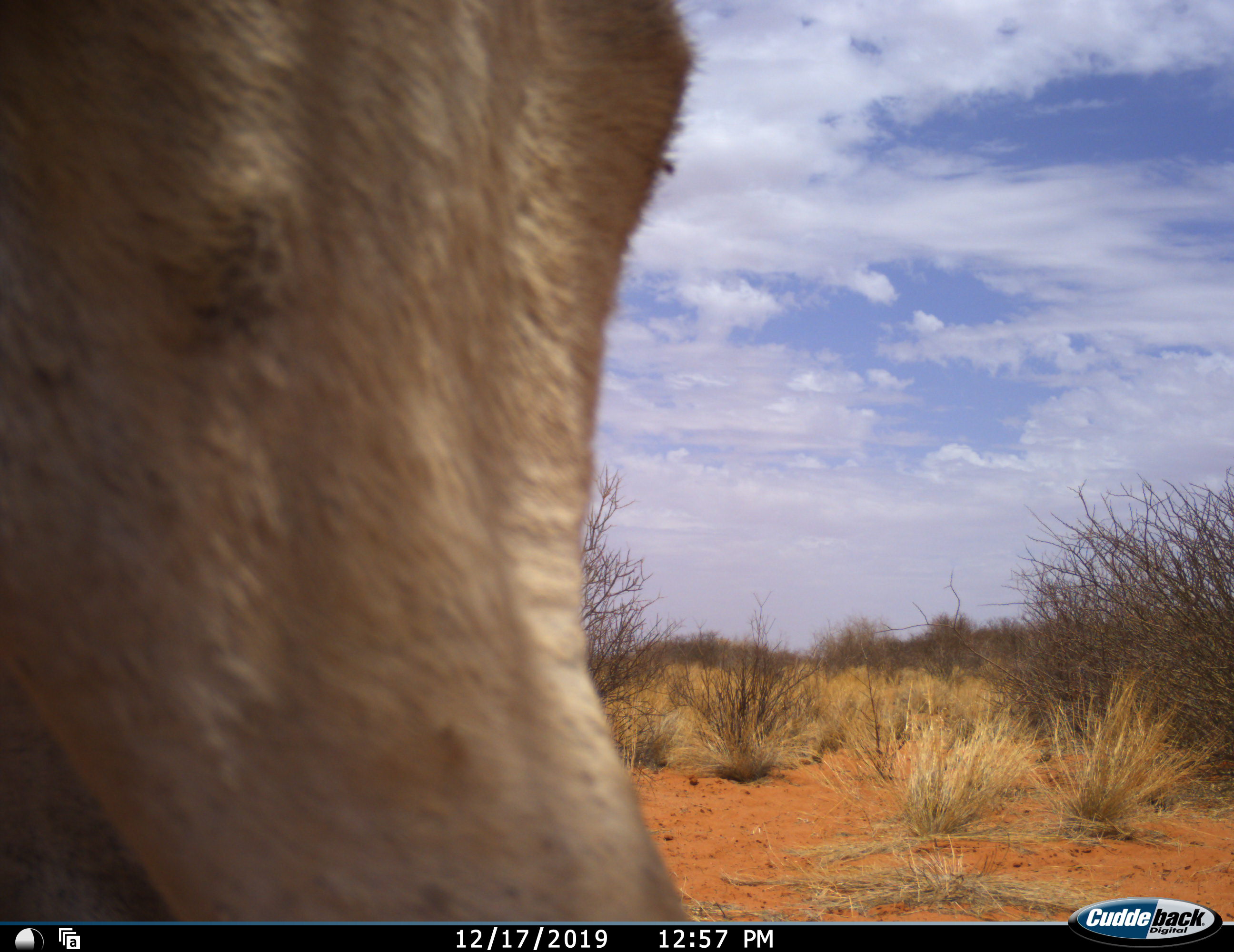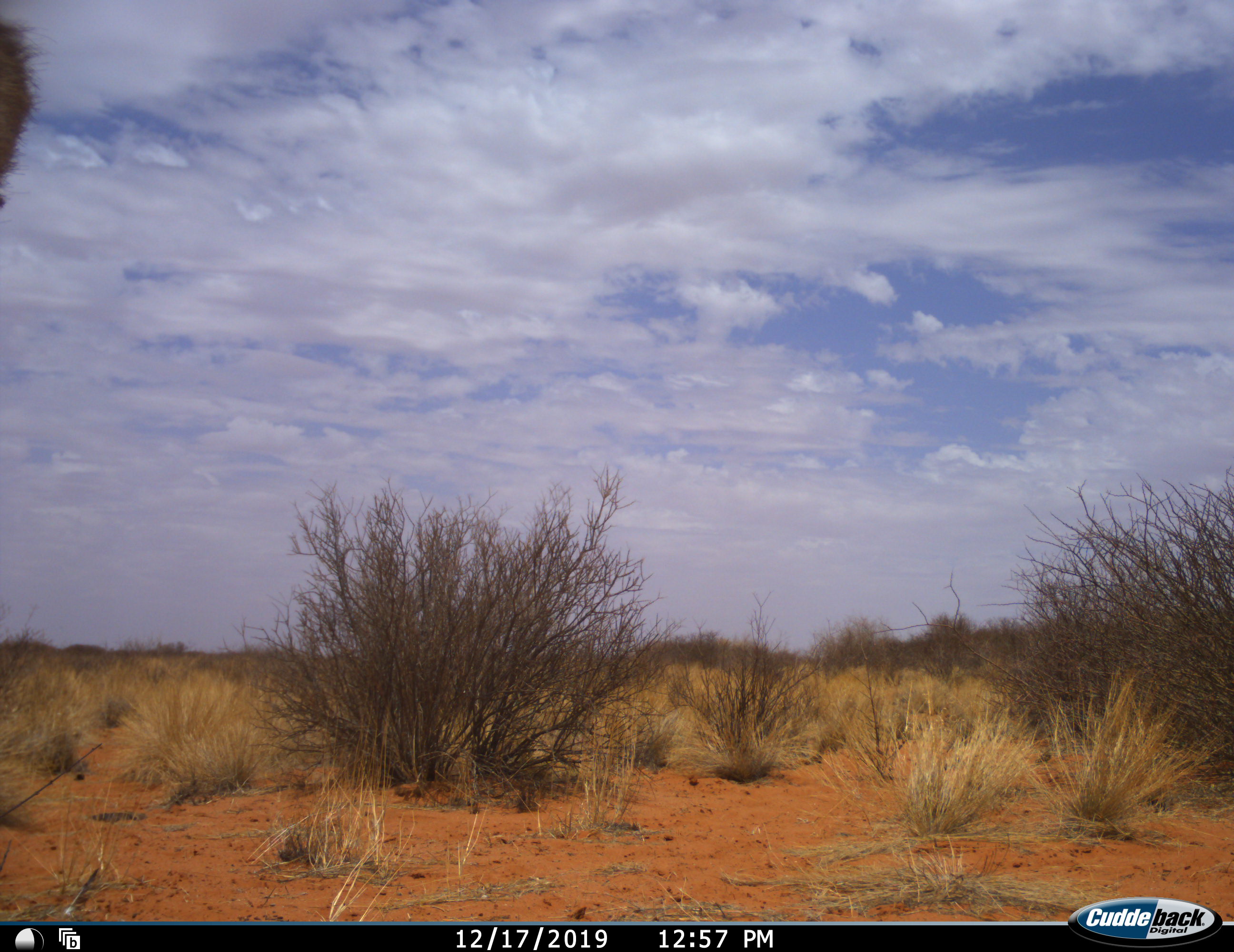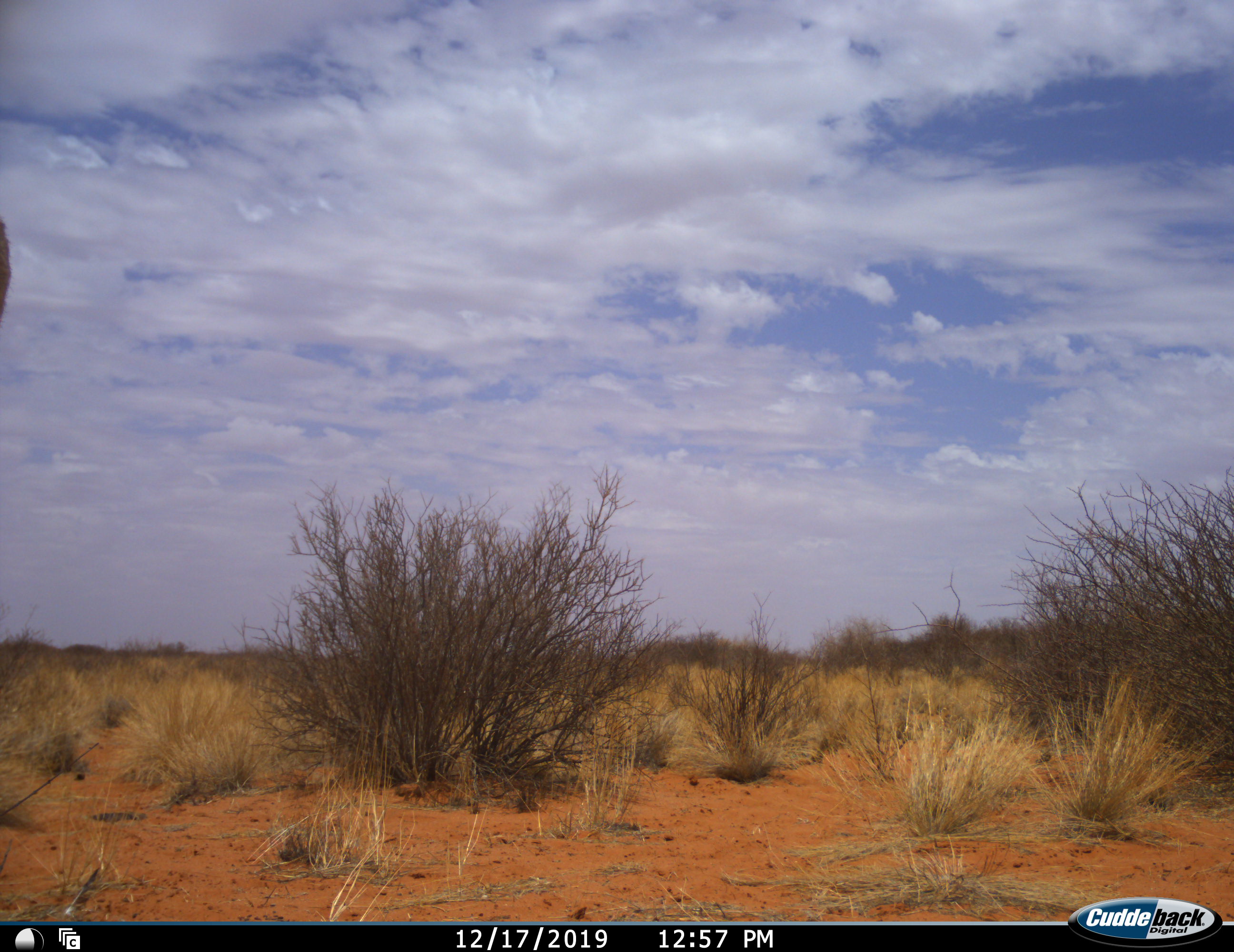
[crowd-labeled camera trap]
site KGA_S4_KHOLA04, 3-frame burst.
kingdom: Animalia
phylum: Chordata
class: Mammalia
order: Artiodactyla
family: Bovidae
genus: Antidorcas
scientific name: Antidorcas marsupialis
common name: springbok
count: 1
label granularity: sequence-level